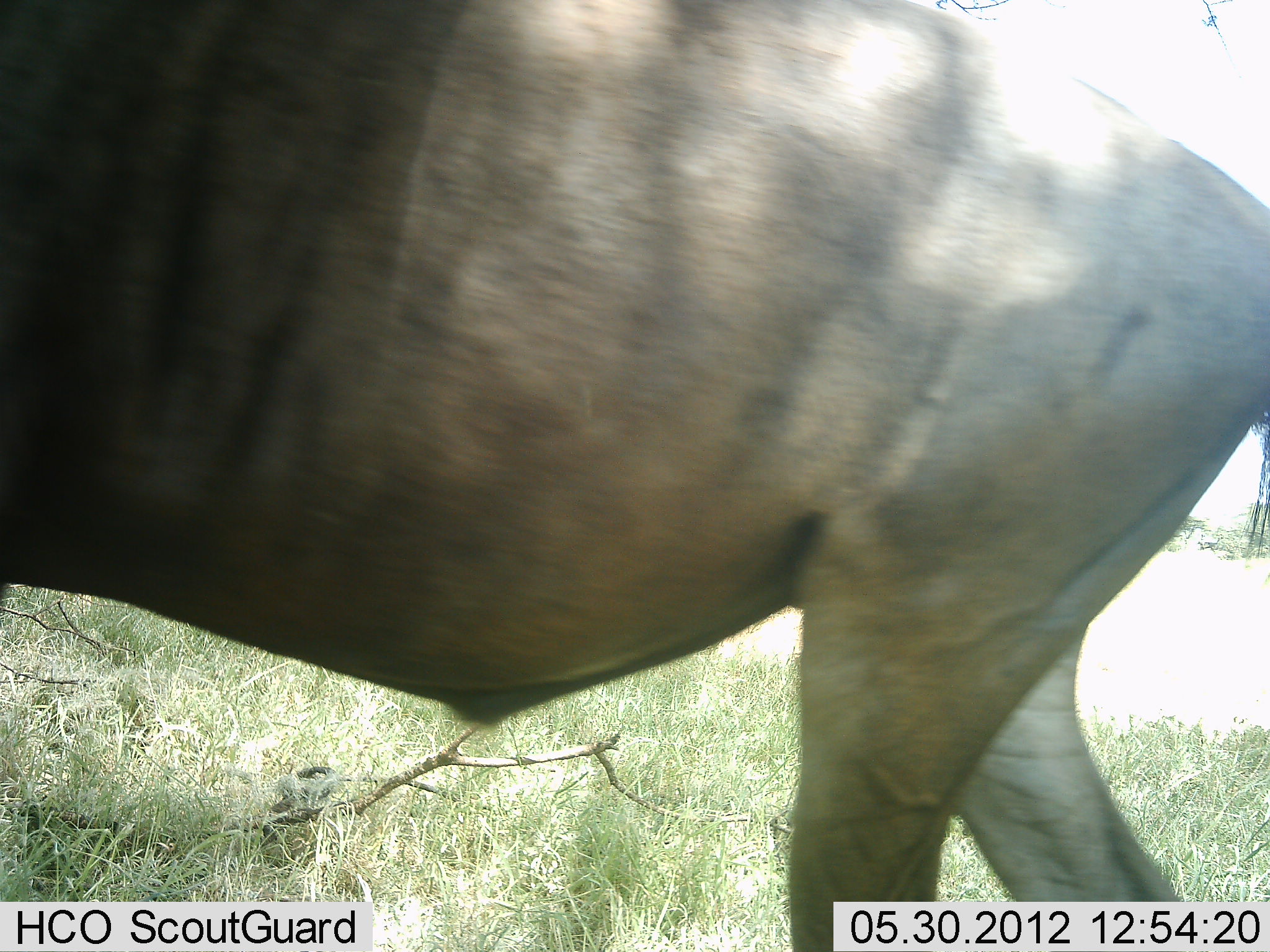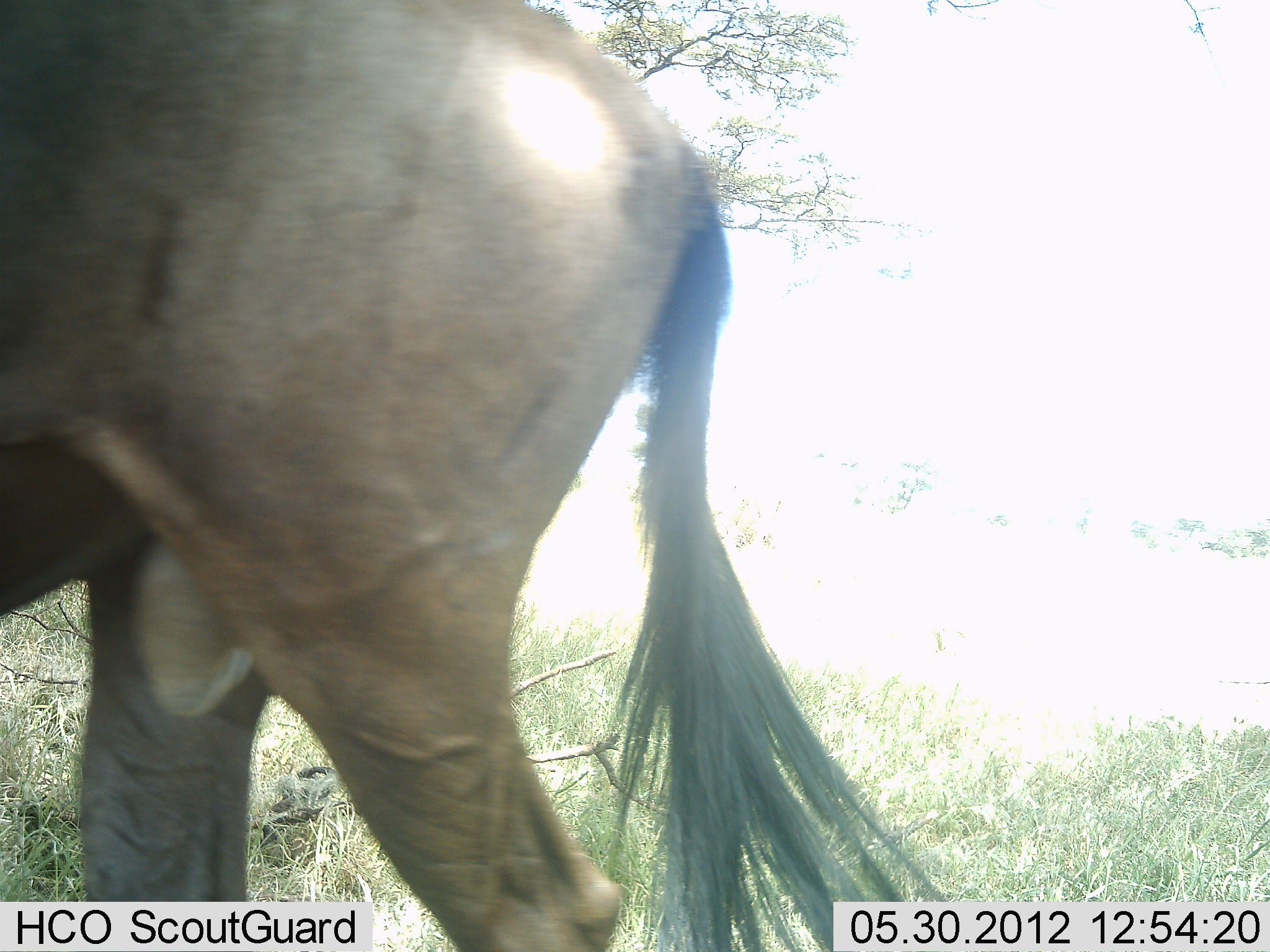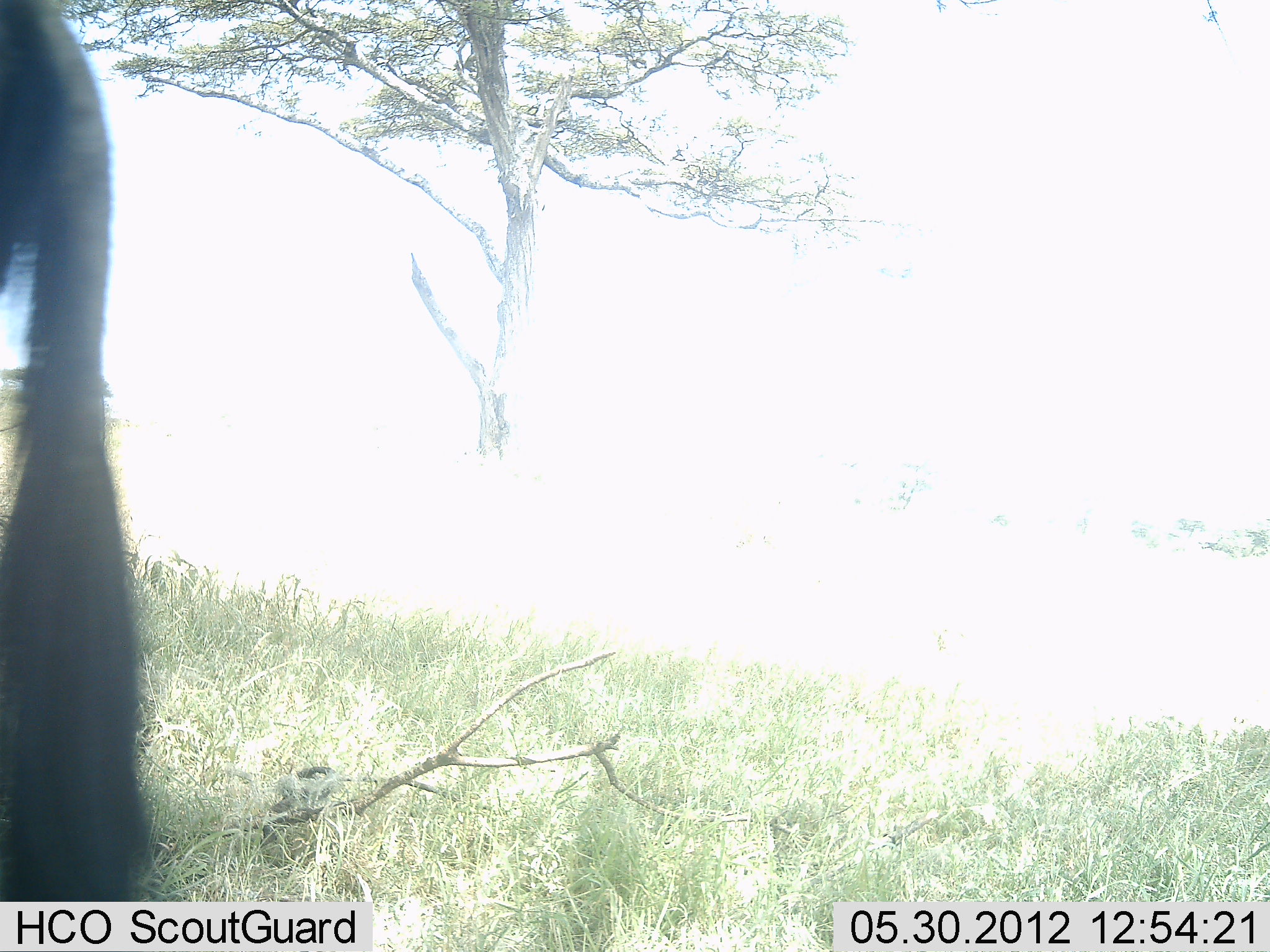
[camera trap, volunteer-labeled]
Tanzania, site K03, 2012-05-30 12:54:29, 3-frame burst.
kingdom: Animalia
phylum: Chordata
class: Mammalia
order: Artiodactyla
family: Bovidae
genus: Connochaetes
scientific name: Connochaetes taurinus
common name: blue wildebeest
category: wildebeest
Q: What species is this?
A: Wildebeest (blue wildebeest) (Connochaetes taurinus).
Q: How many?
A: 1.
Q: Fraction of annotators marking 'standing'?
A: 0%.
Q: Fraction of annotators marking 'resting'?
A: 0%.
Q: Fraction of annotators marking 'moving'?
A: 100%.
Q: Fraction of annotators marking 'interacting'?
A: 0%.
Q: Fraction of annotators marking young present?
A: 0%.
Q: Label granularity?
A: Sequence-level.